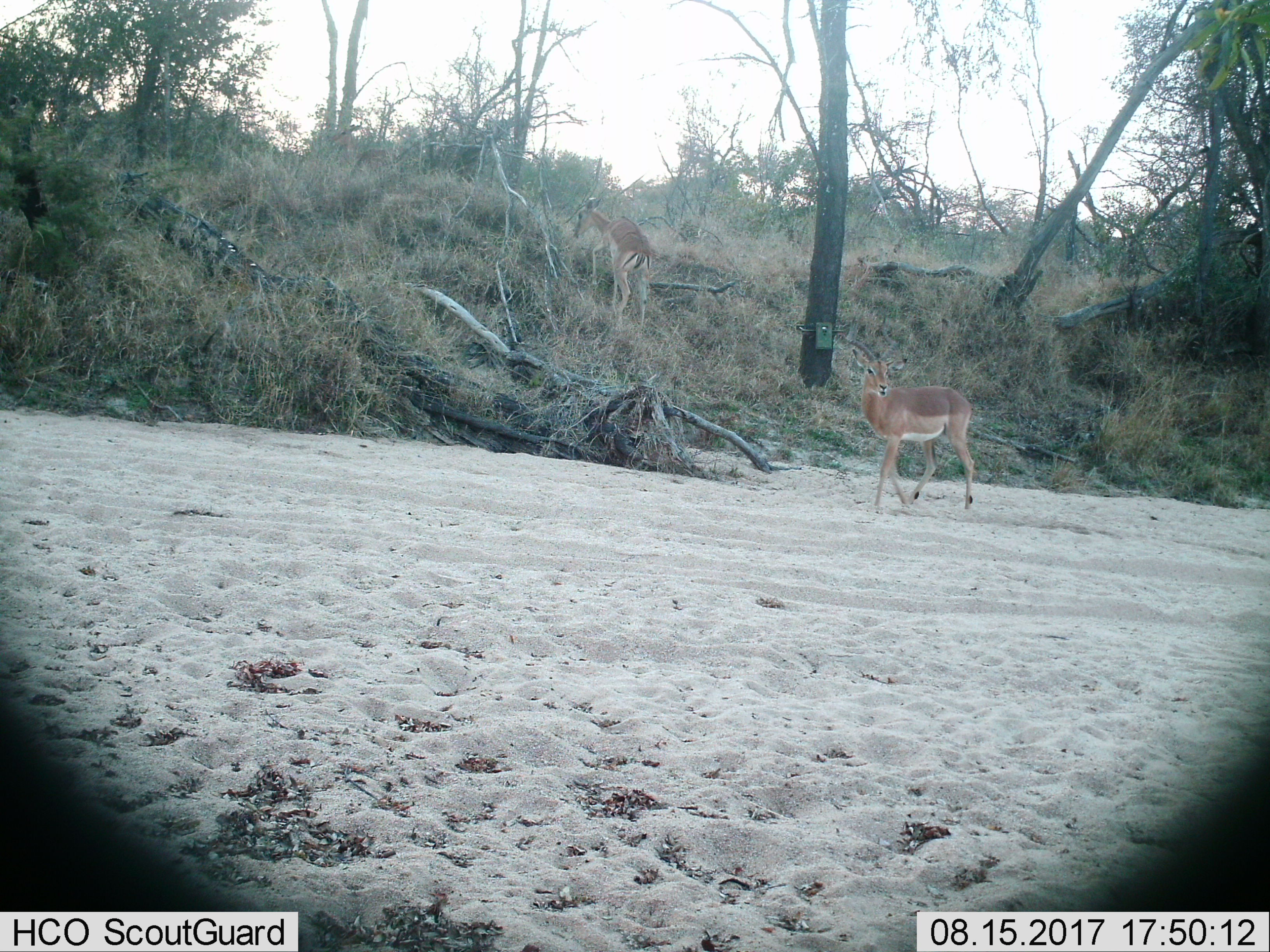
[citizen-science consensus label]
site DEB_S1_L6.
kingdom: Animalia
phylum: Chordata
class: Mammalia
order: Artiodactyla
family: Bovidae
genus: Aepyceros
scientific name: Aepyceros melampus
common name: impala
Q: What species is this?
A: Impala (Aepyceros melampus).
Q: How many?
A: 2.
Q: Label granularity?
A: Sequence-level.